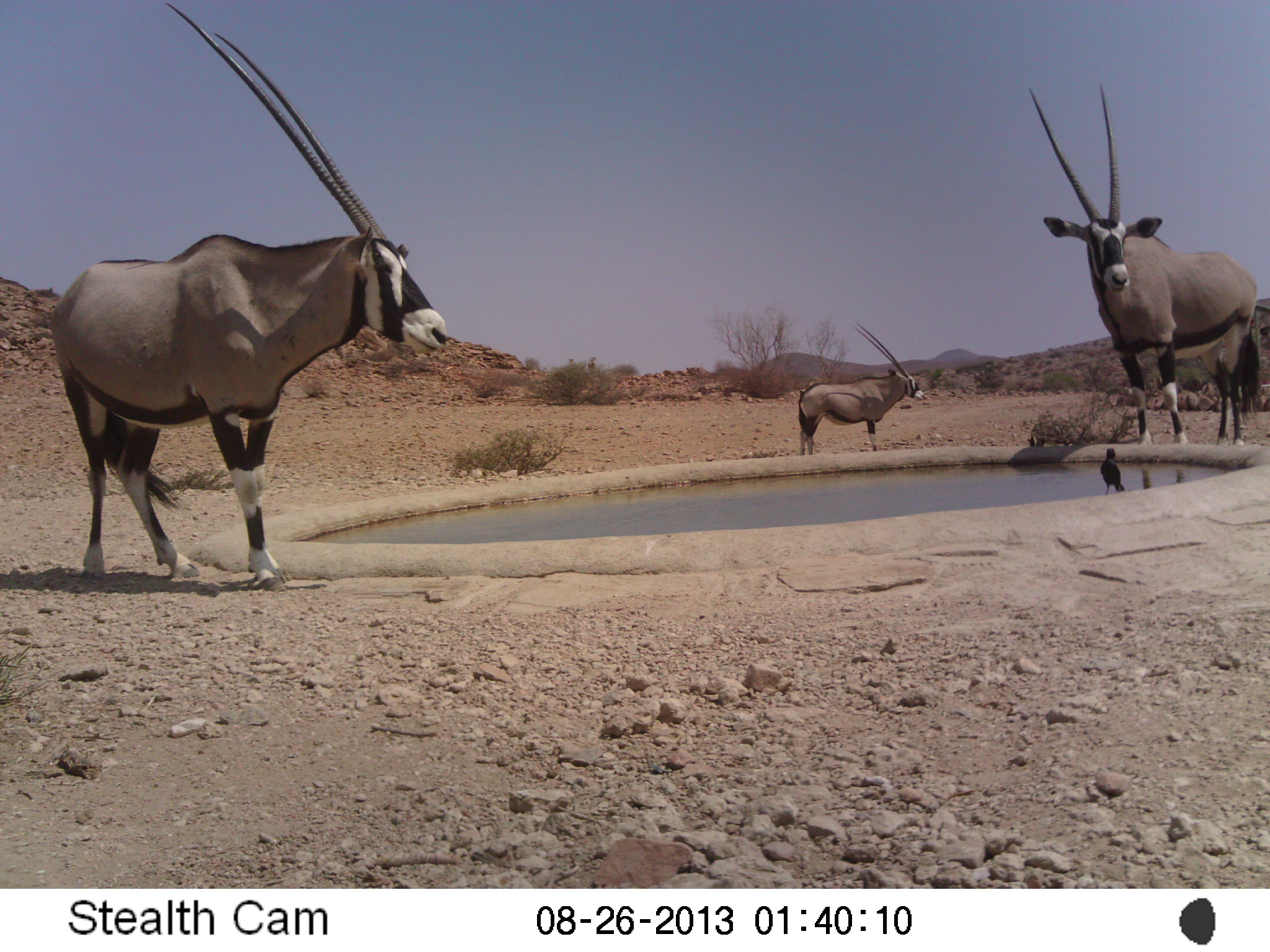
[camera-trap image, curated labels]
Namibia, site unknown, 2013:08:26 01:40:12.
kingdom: Animalia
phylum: Chordata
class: Mammalia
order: Artiodactyla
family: Bovidae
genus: Oryx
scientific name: Oryx gazella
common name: gemsbok